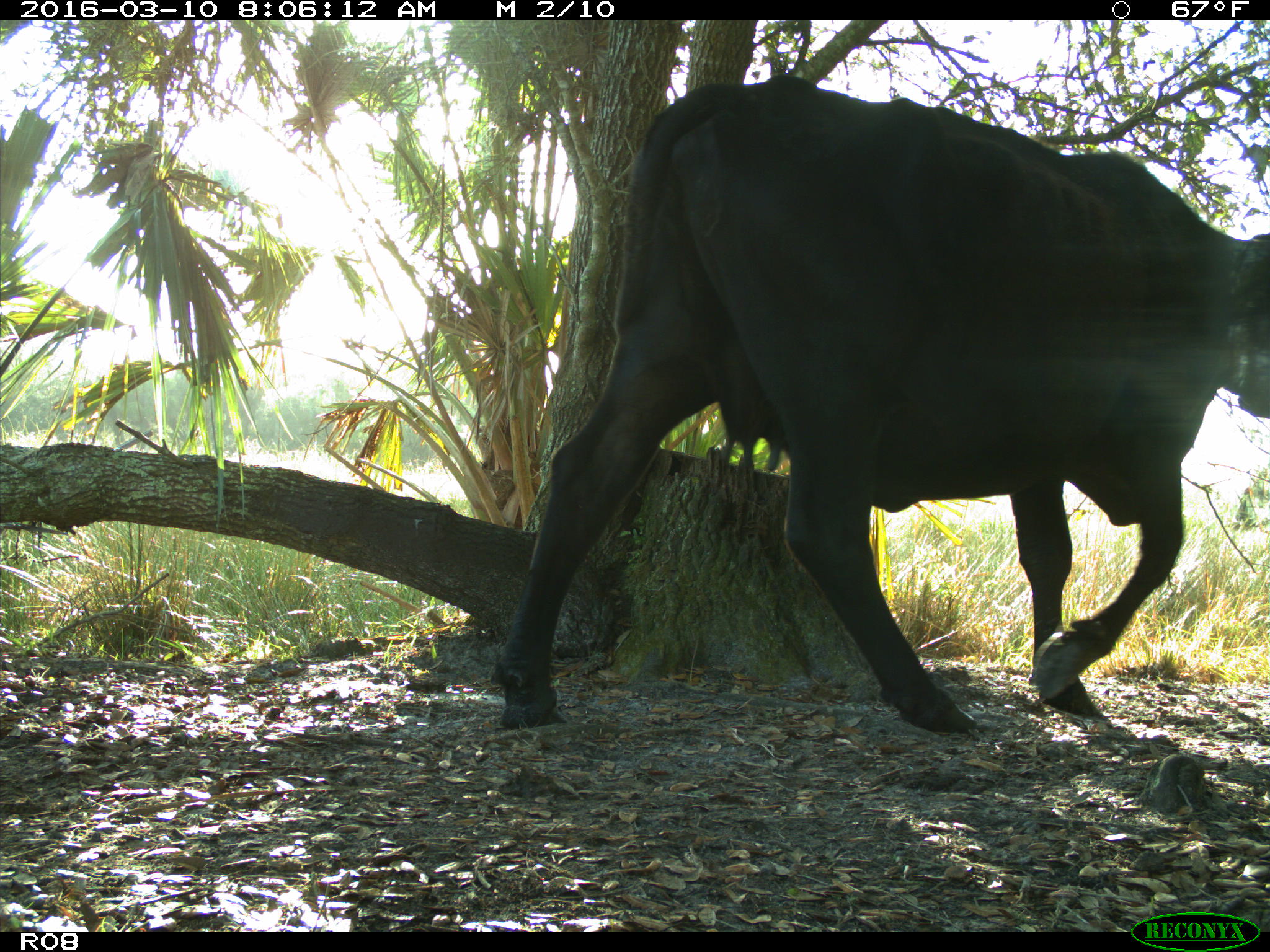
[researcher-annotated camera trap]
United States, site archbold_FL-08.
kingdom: Animalia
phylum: Chordata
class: Mammalia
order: Artiodactyla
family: Bovidae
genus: Bos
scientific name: Bos taurus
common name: domestic cow